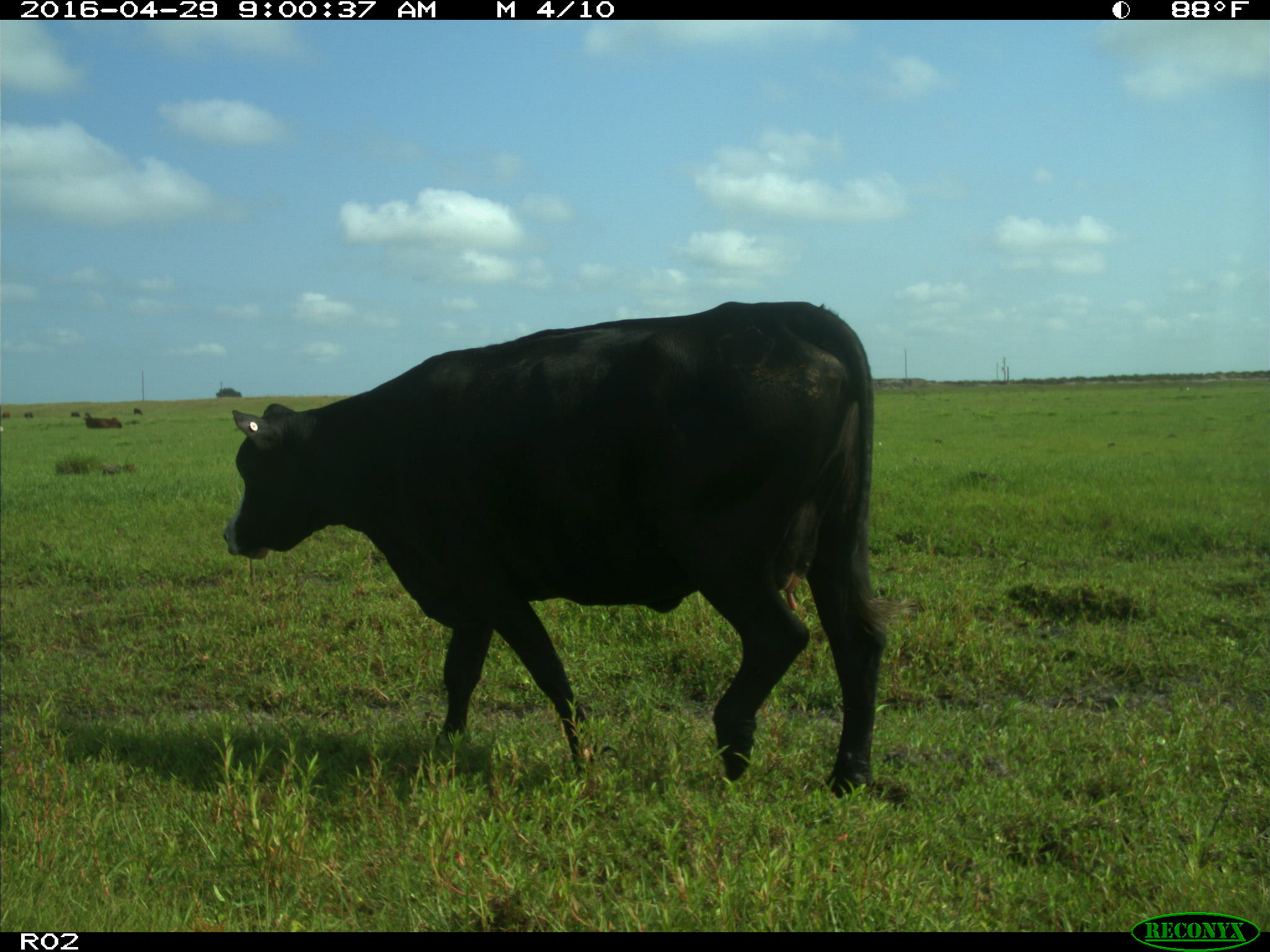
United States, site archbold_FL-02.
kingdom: Animalia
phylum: Chordata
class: Mammalia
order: Artiodactyla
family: Bovidae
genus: Bos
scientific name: Bos taurus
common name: domestic cow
Bos taurus (domestic cow).